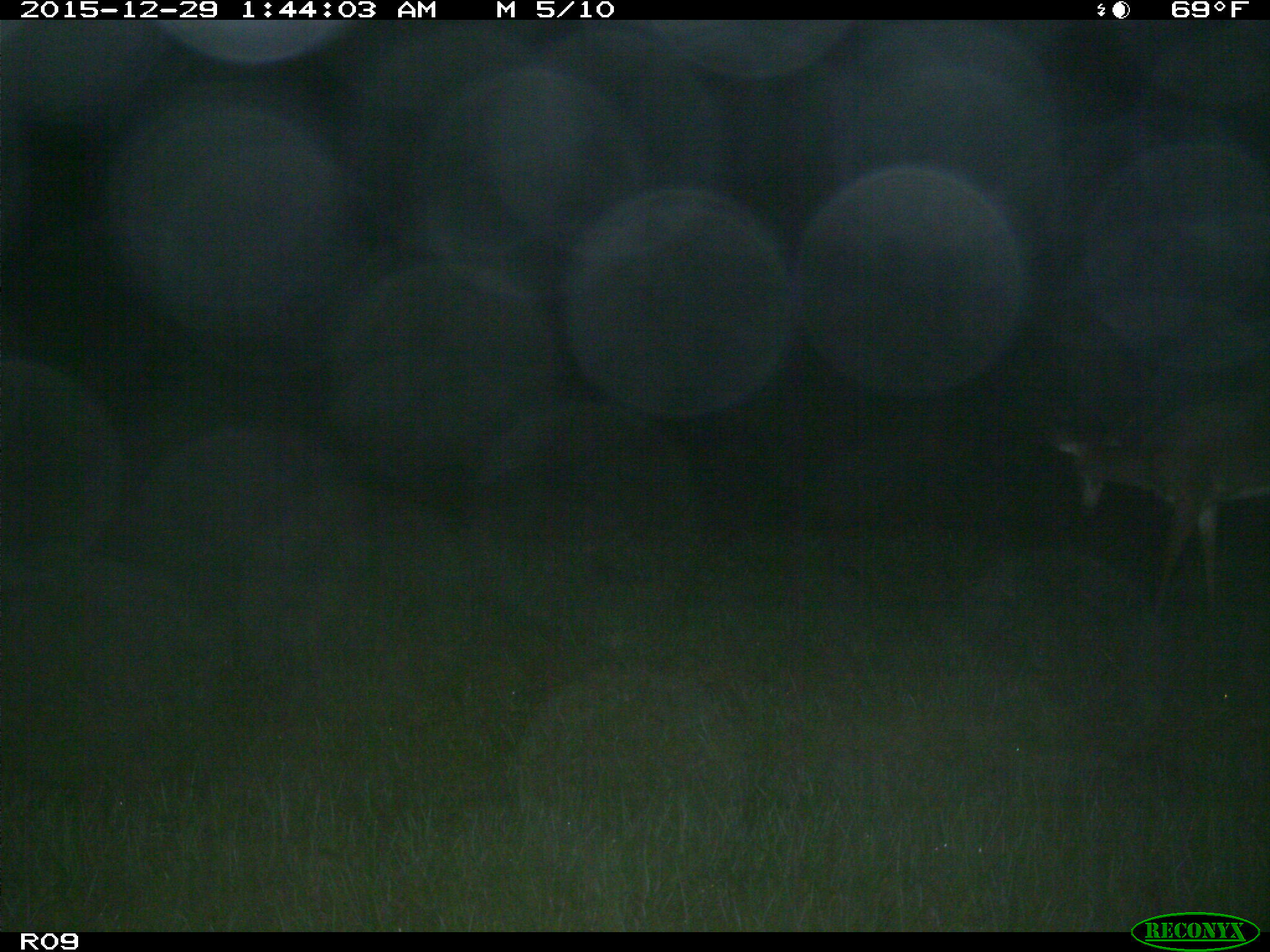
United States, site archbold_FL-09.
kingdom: Animalia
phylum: Chordata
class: Mammalia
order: Artiodactyla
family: Cervidae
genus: Odocoileus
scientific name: Odocoileus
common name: deer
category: unidentified deer